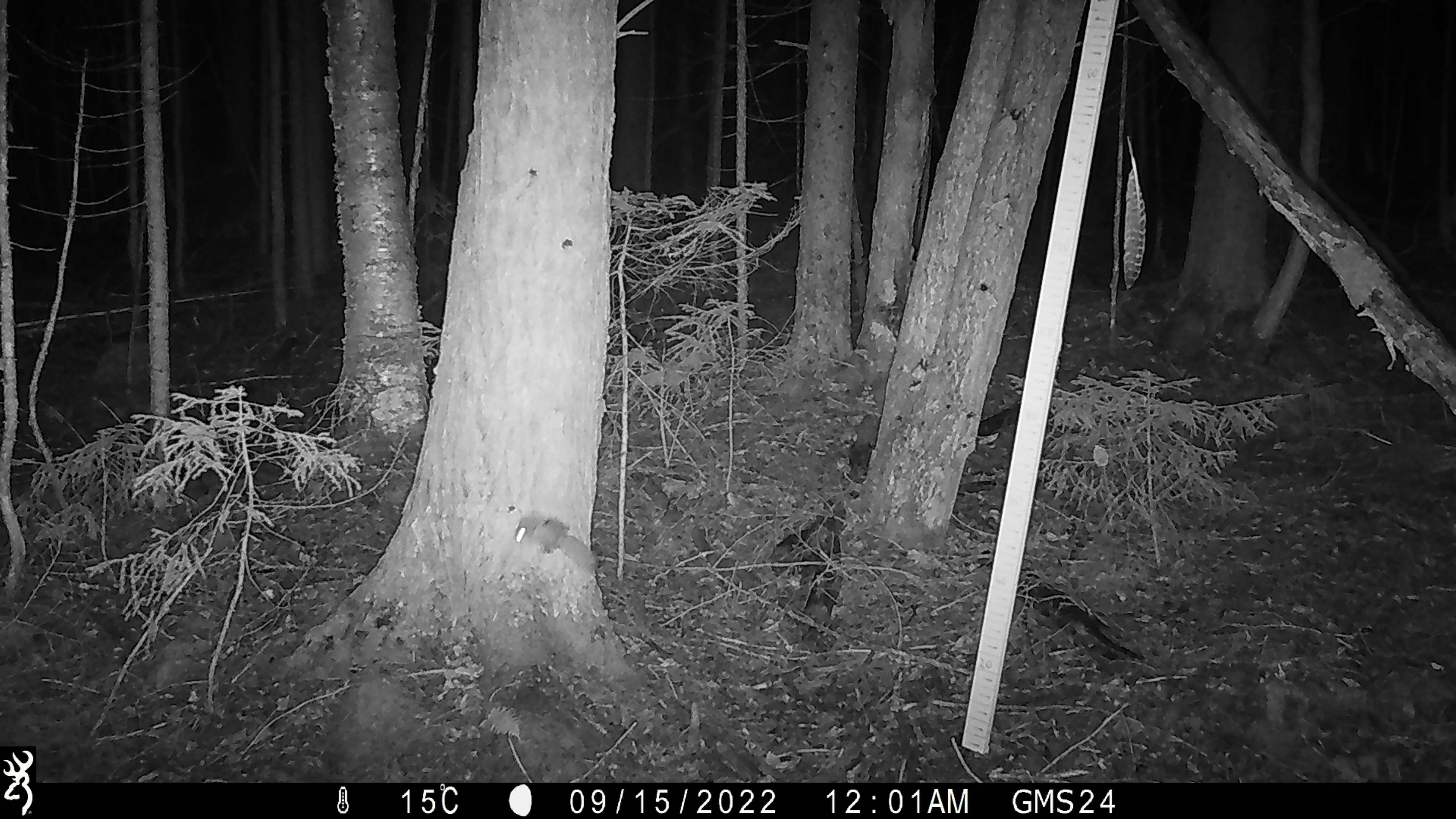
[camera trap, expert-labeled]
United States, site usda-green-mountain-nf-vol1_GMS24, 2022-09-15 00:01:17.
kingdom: Animalia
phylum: Chordata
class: Mammalia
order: Rodentia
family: Sciuridae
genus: Glaucomys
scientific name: Glaucomys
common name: flying squirrel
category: flying squirrel sp.